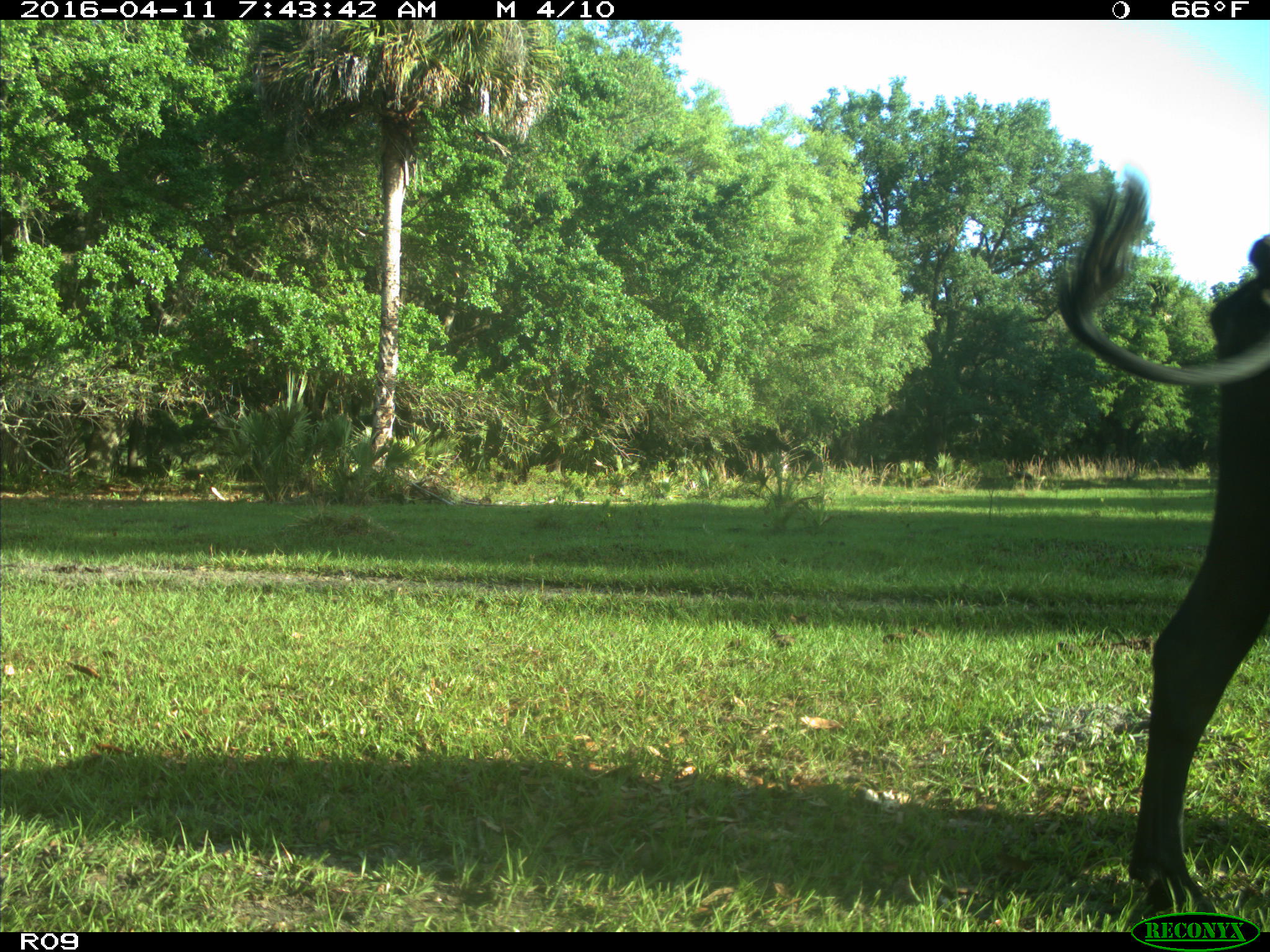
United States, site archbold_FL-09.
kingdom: Animalia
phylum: Chordata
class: Mammalia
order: Artiodactyla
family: Bovidae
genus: Bos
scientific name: Bos taurus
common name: domestic cow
Bos taurus (domestic cow).